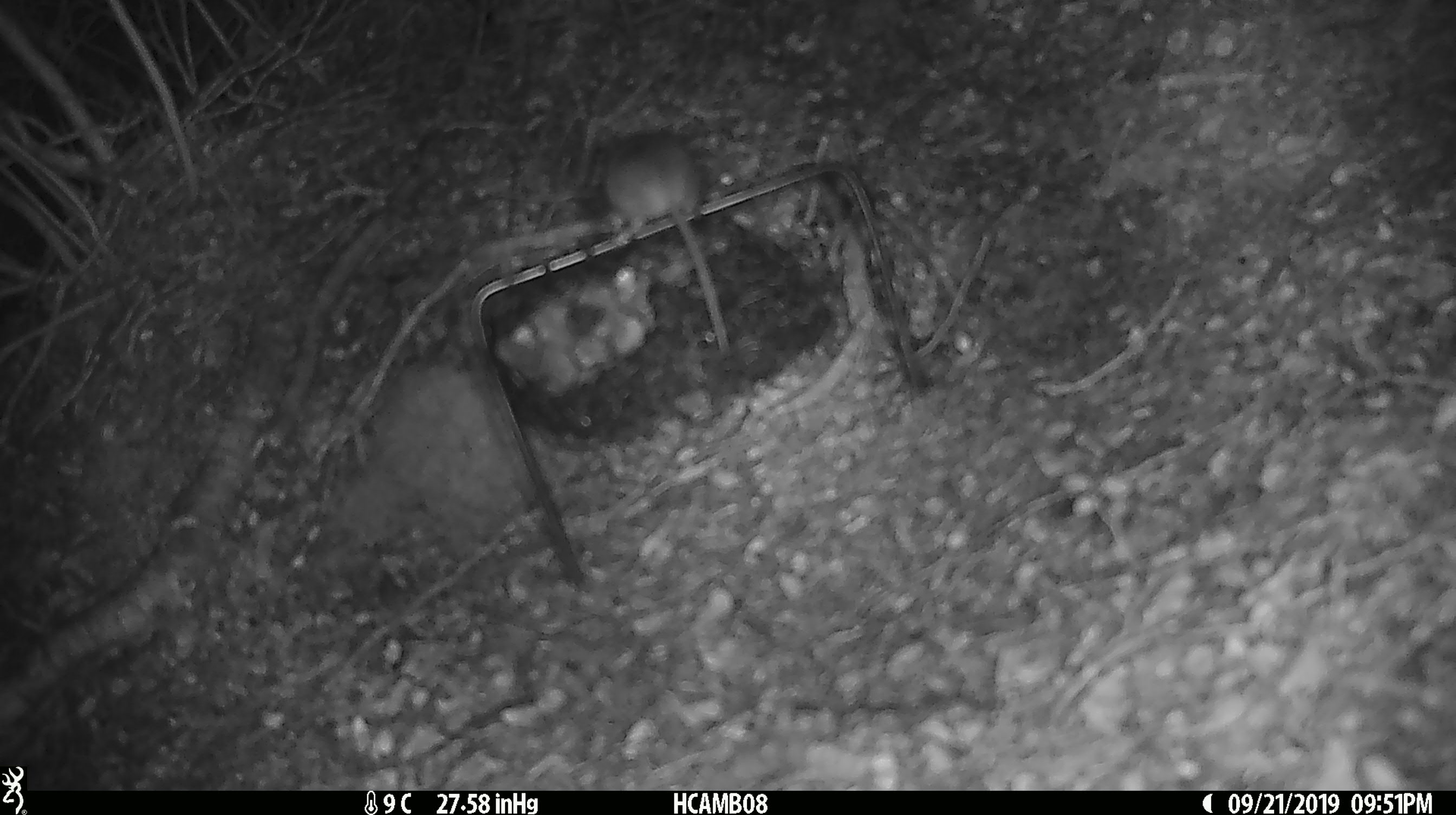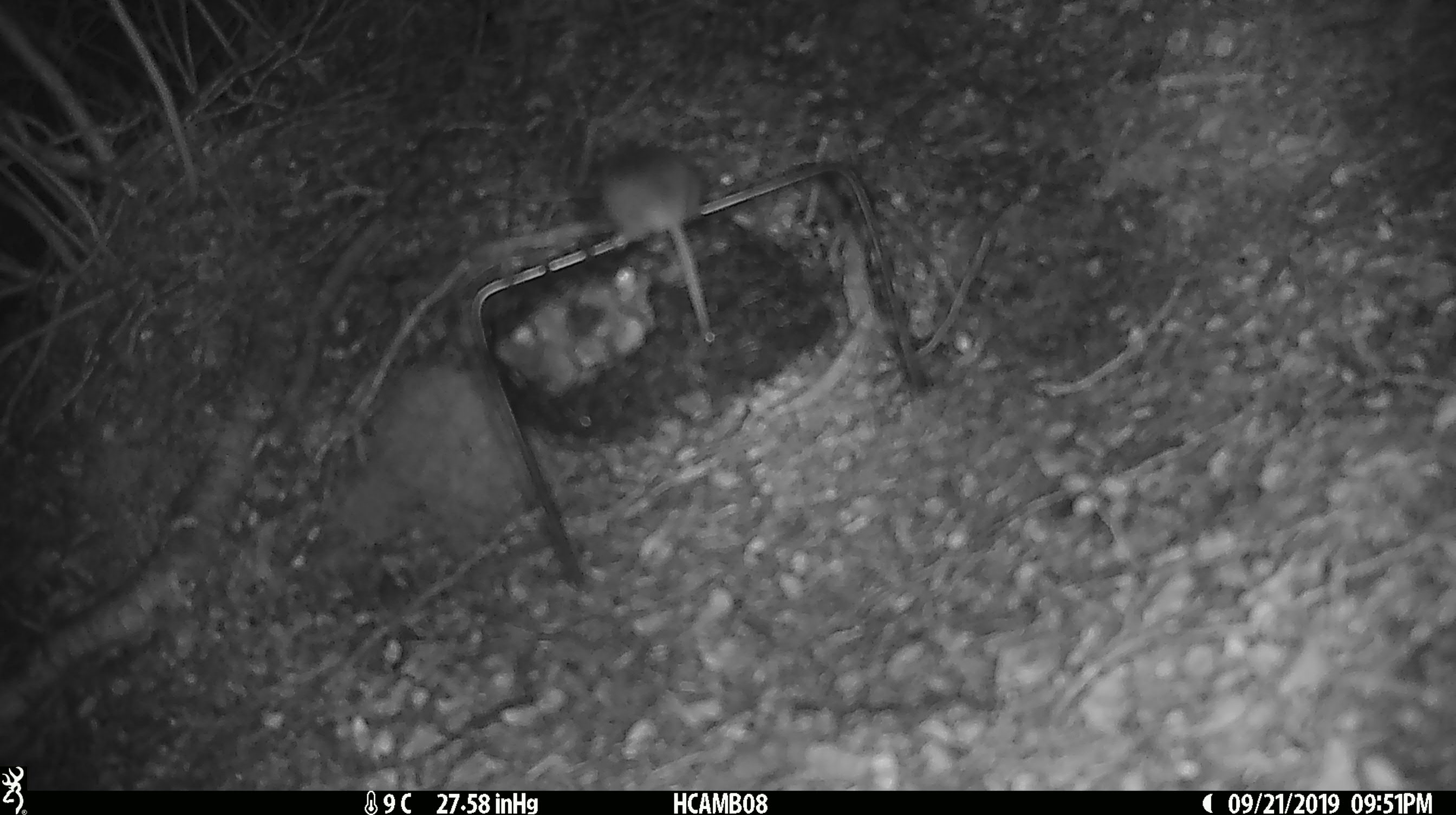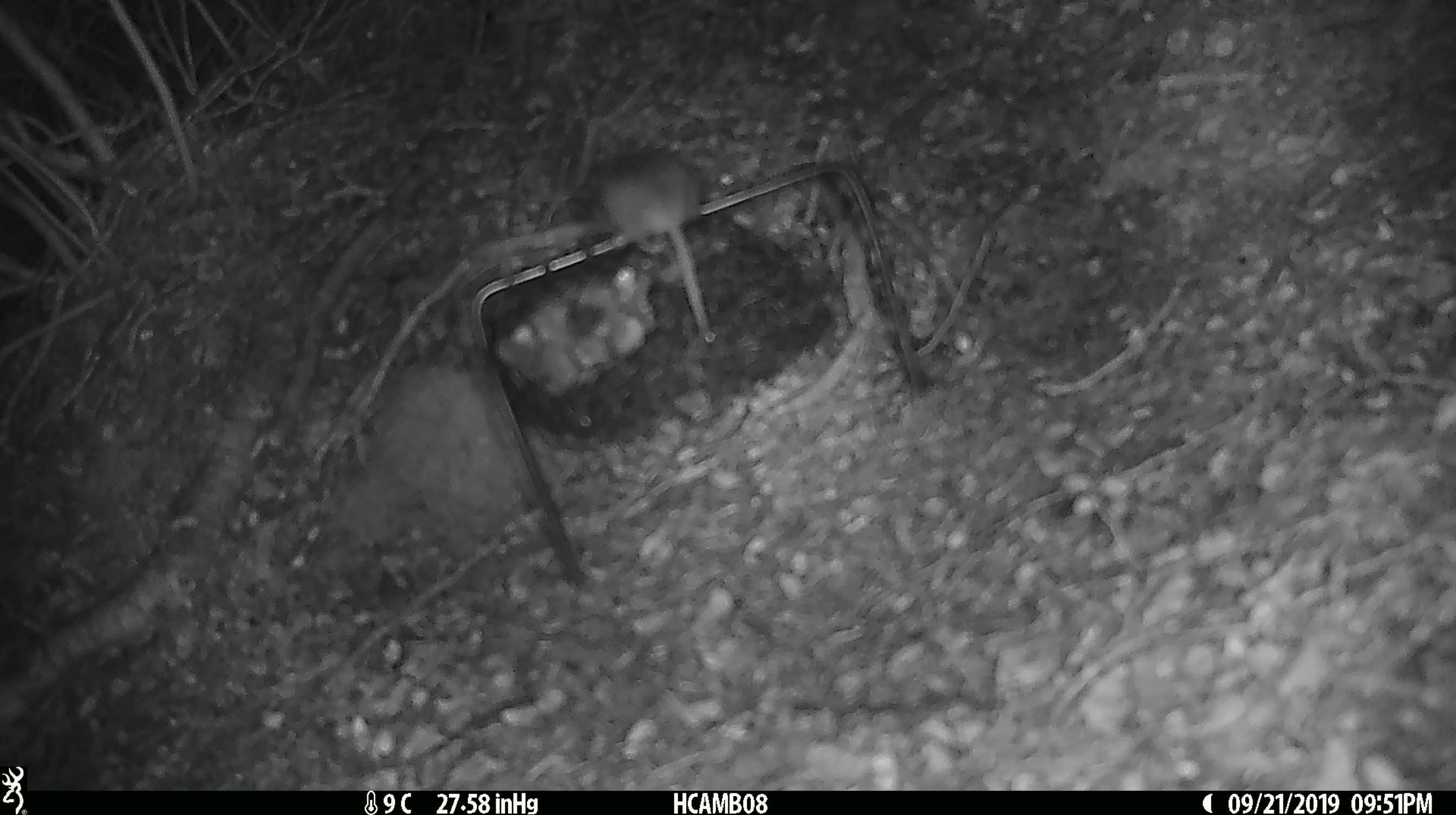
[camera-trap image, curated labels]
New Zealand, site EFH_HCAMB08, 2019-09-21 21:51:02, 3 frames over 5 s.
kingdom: Animalia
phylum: Chordata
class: Mammalia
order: Rodentia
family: Muridae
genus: Mus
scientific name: Mus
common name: mouse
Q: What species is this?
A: Mouse (Mus).